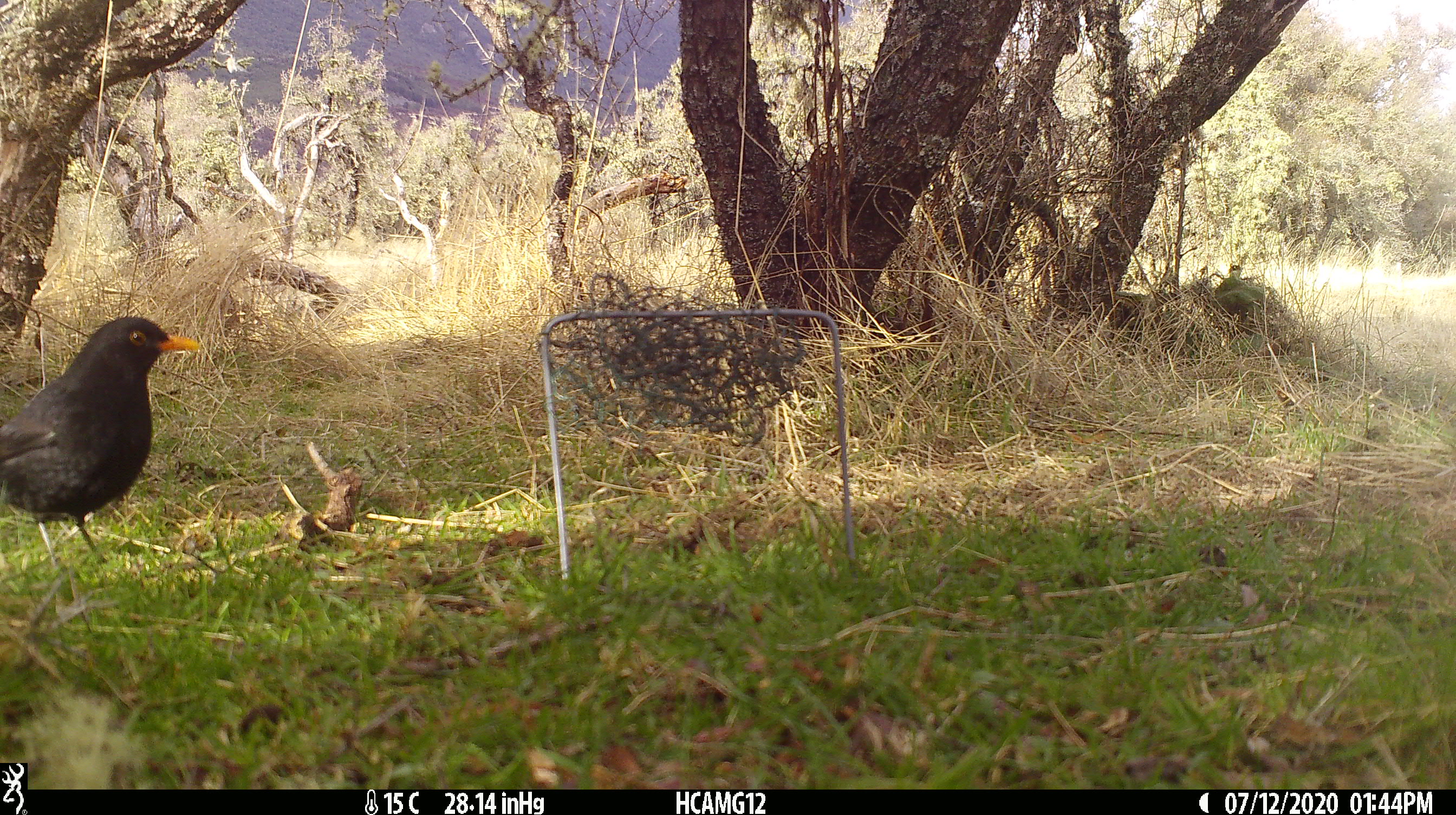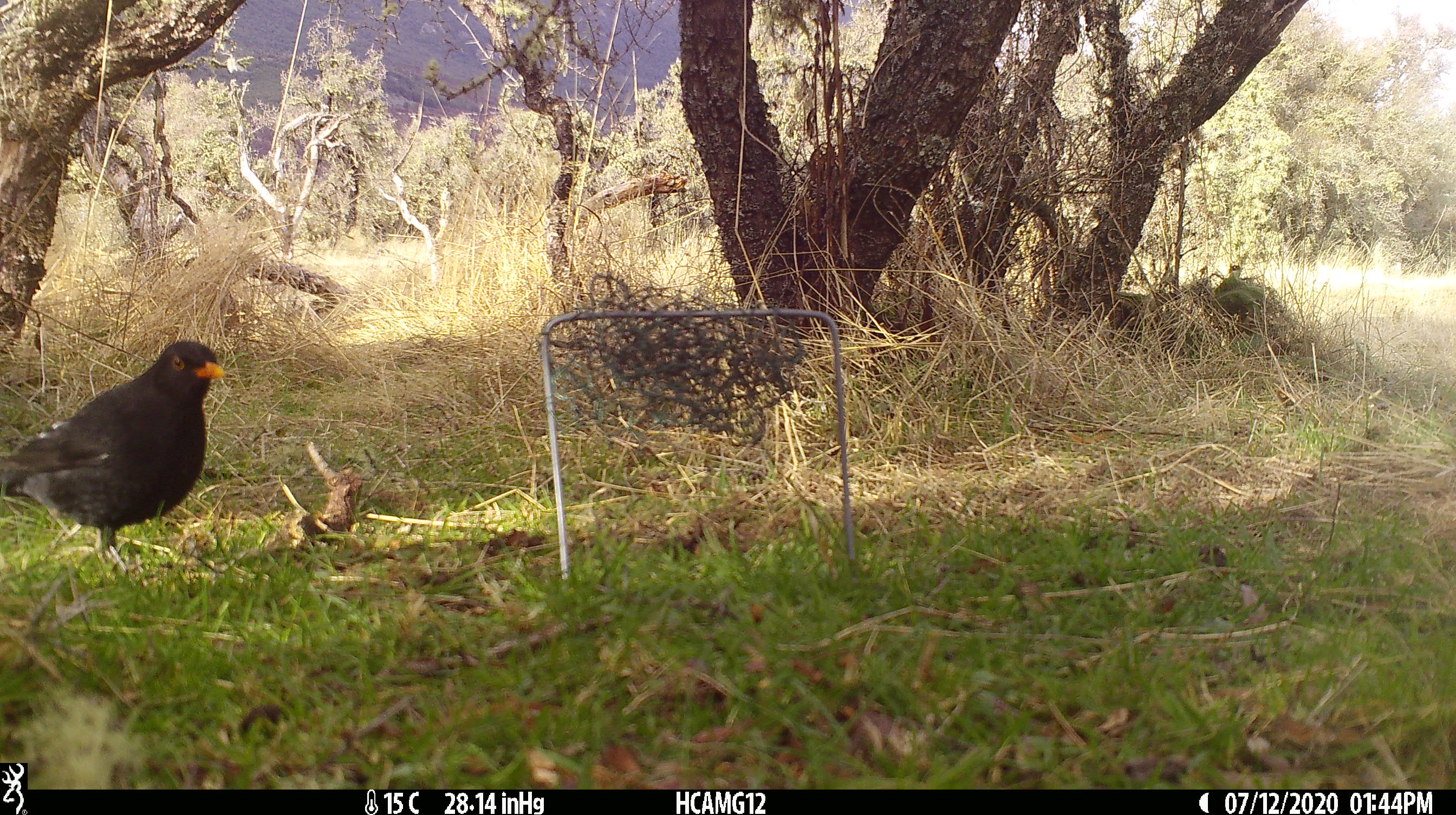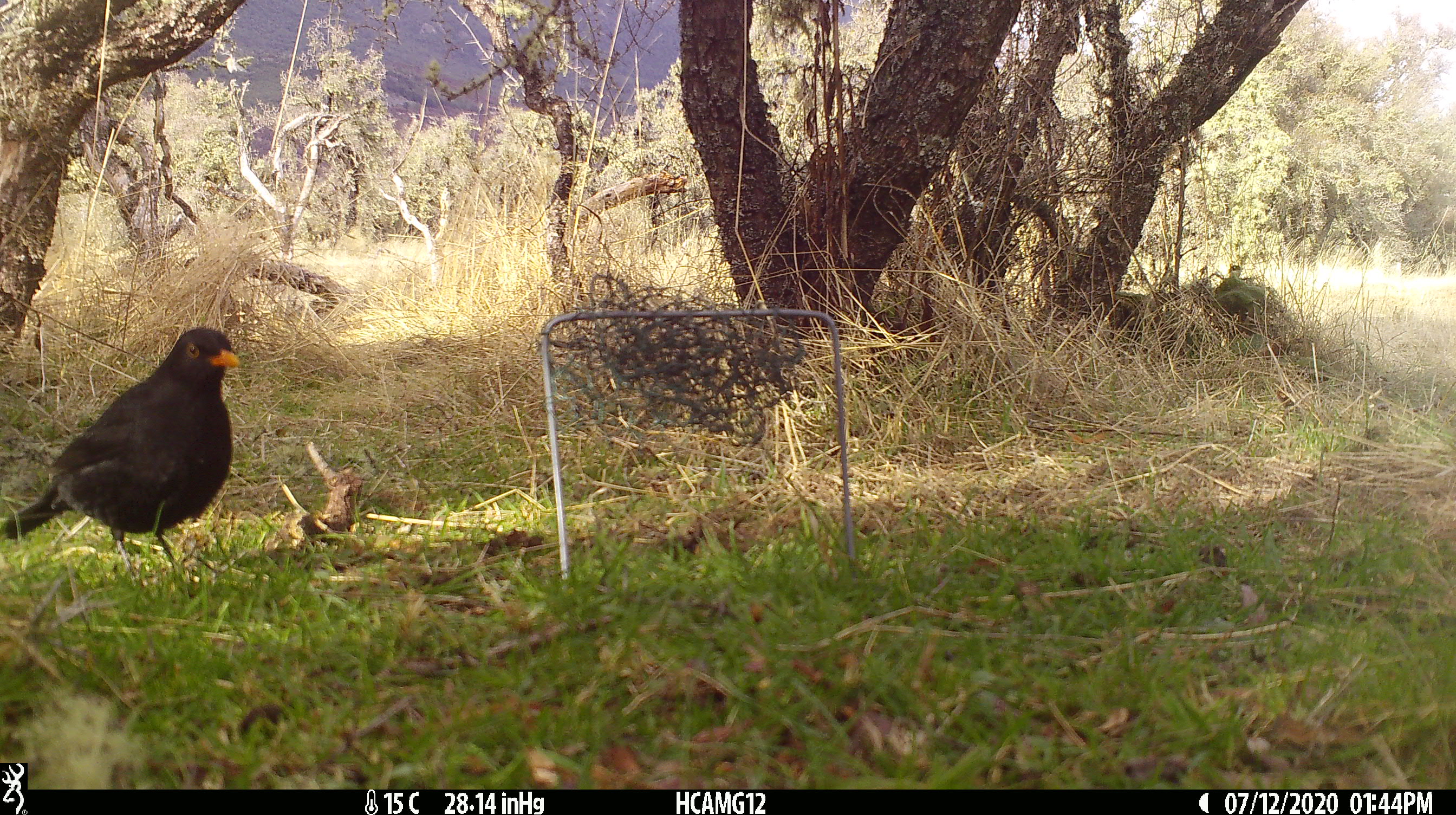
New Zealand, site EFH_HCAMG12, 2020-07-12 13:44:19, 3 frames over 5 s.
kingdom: Animalia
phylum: Chordata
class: Aves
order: Passeriformes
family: Turdidae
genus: Turdus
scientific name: Turdus merula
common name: eurasian blackbird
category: blackbird